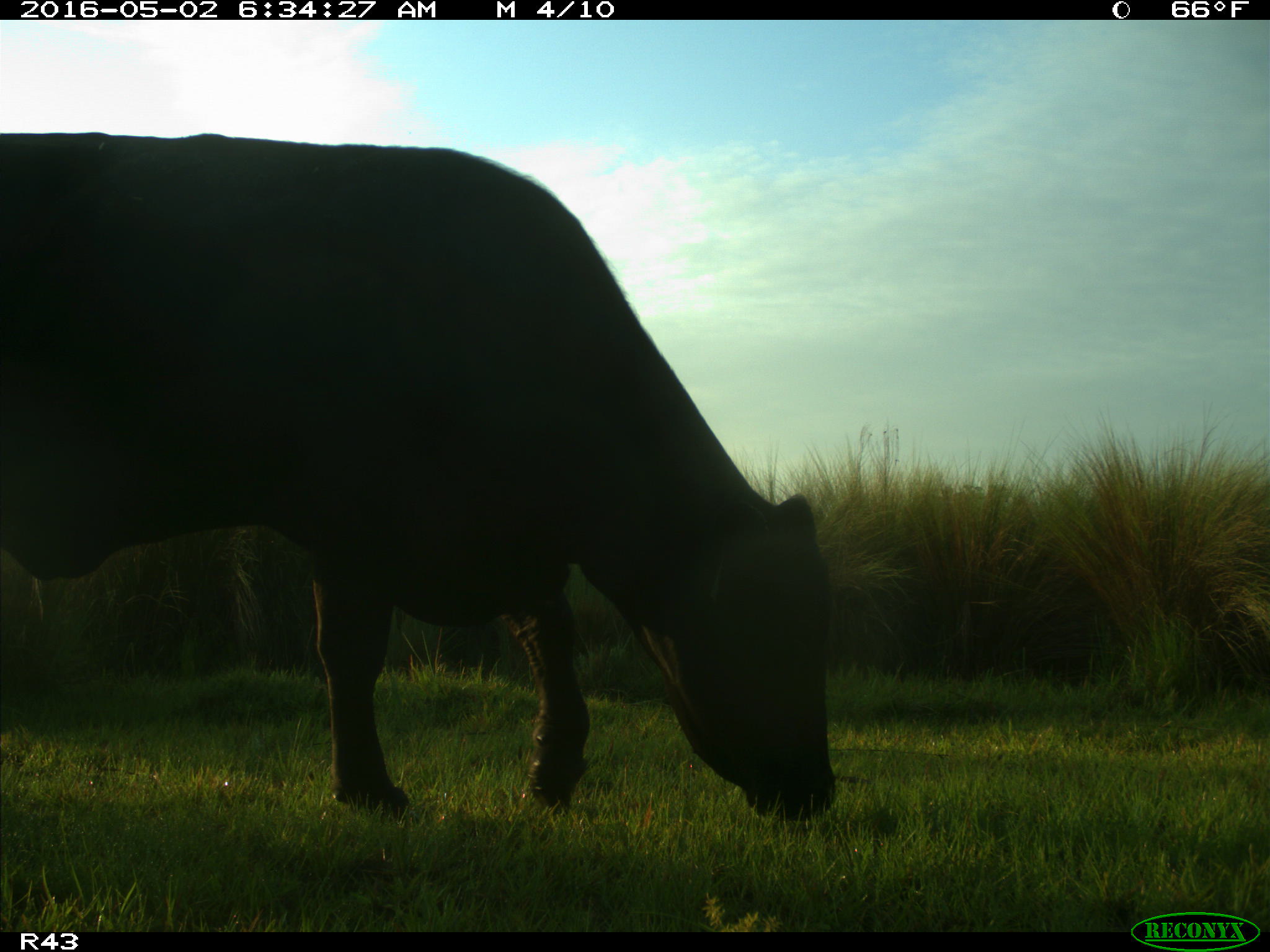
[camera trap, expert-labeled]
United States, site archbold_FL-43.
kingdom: Animalia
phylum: Chordata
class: Mammalia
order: Artiodactyla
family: Bovidae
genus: Bos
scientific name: Bos taurus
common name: domestic cow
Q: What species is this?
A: Bos taurus (domestic cow).